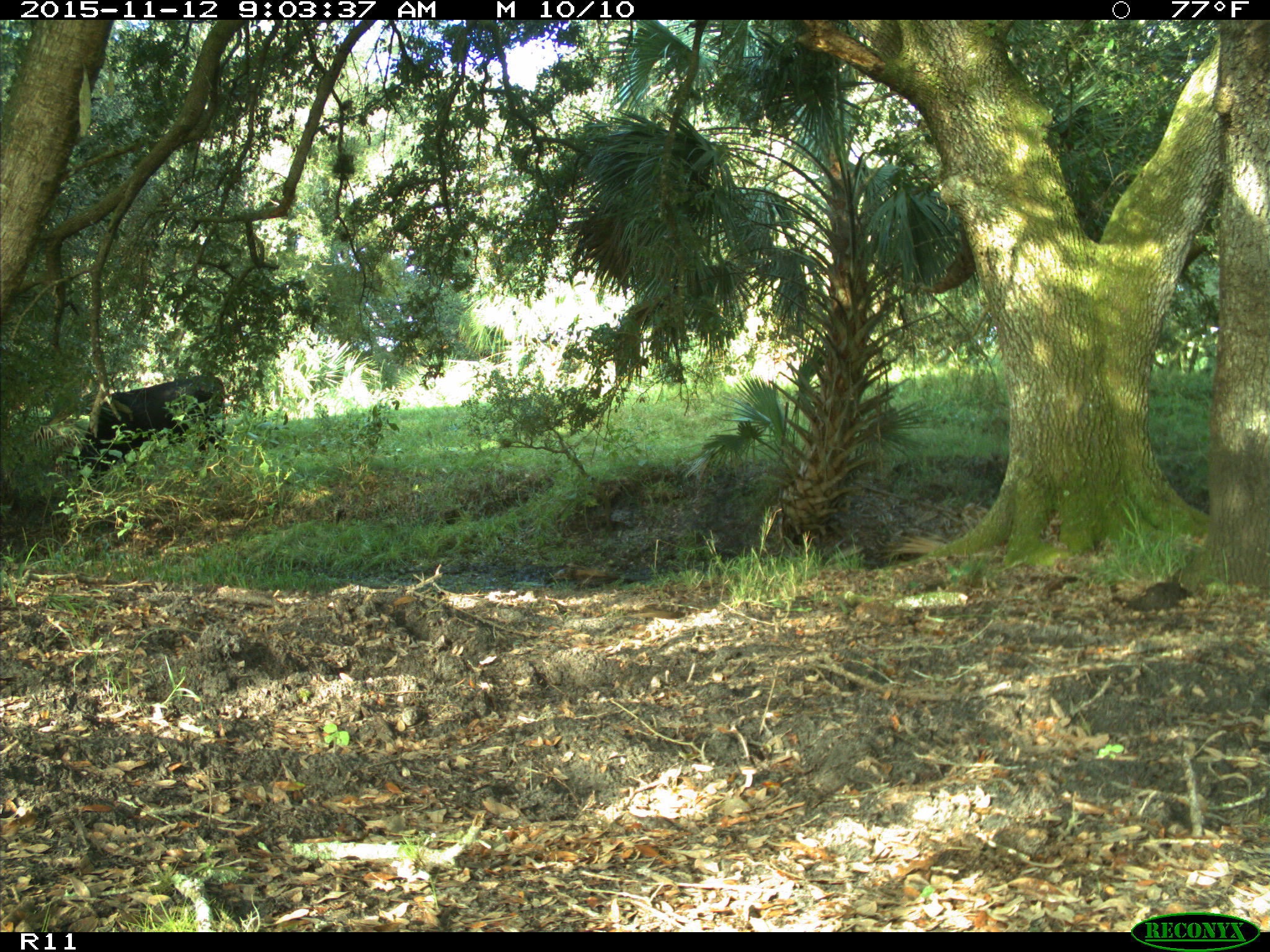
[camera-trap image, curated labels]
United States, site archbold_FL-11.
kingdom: Animalia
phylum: Chordata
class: Mammalia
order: Artiodactyla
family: Bovidae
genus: Bos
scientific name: Bos taurus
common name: domestic cow